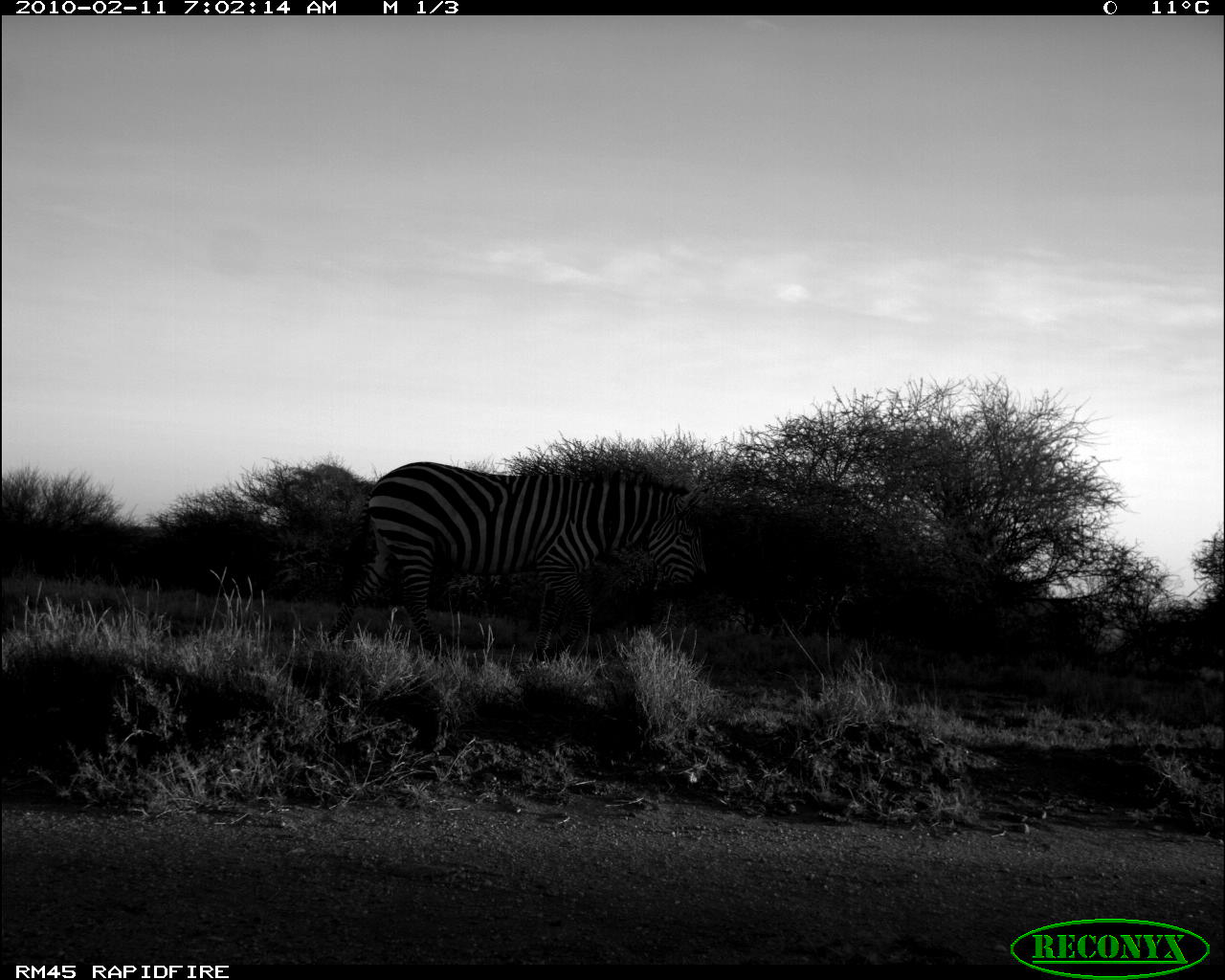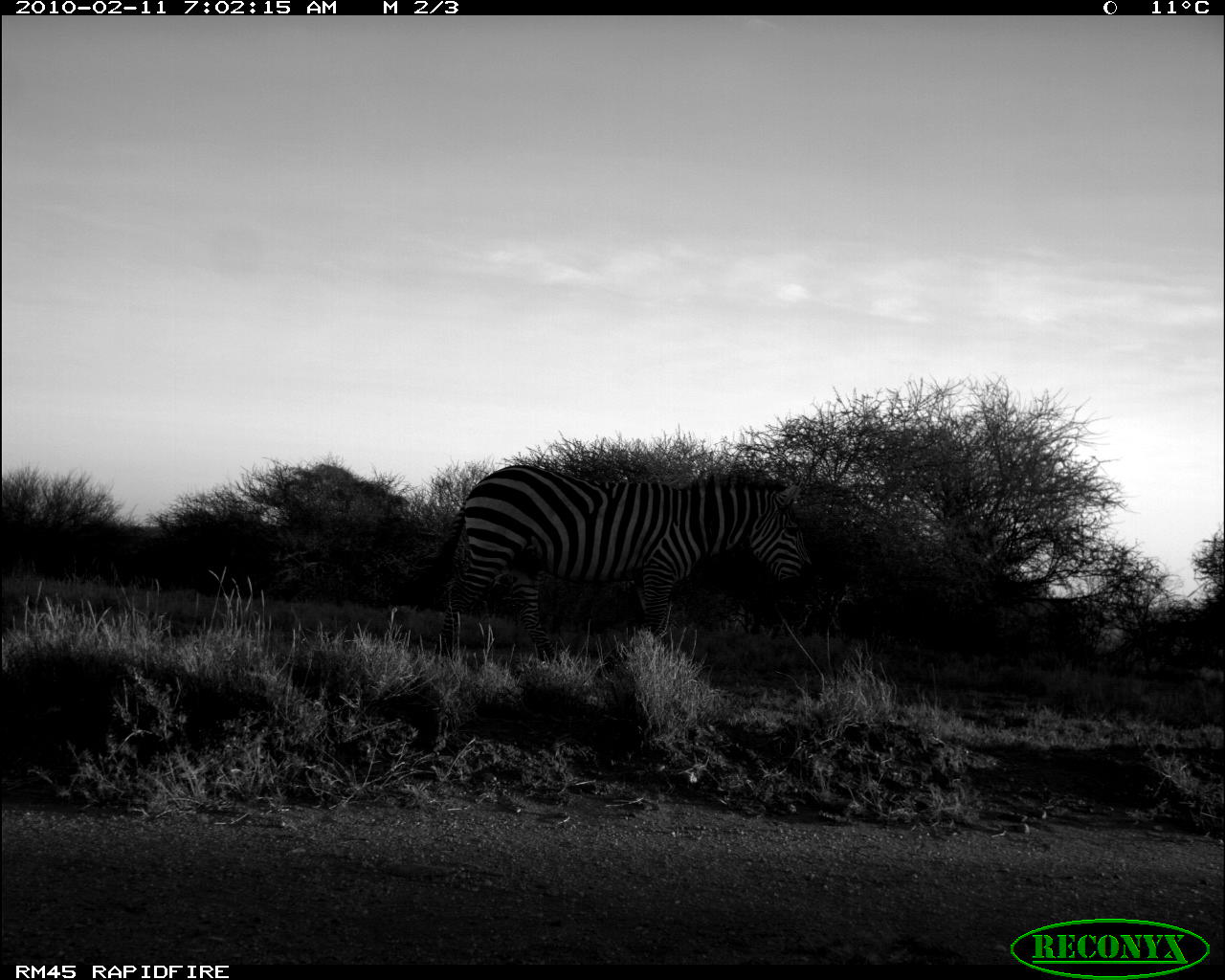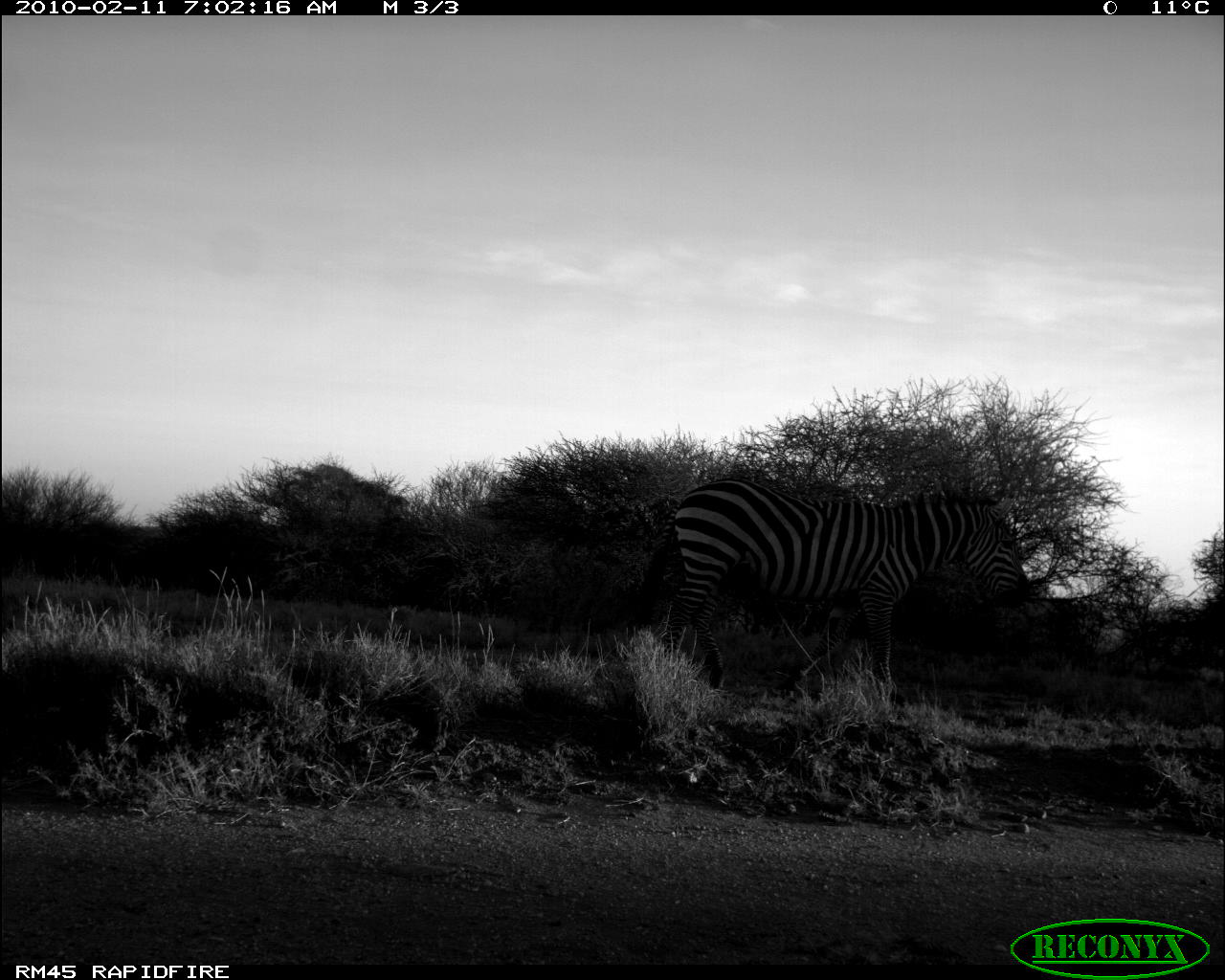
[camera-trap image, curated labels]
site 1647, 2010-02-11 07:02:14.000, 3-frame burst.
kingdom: Animalia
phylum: Chordata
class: Mammalia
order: Perissodactyla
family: Equidae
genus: Equus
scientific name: Equus quagga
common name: plains zebra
Equus quagga (plains zebra), count 1.